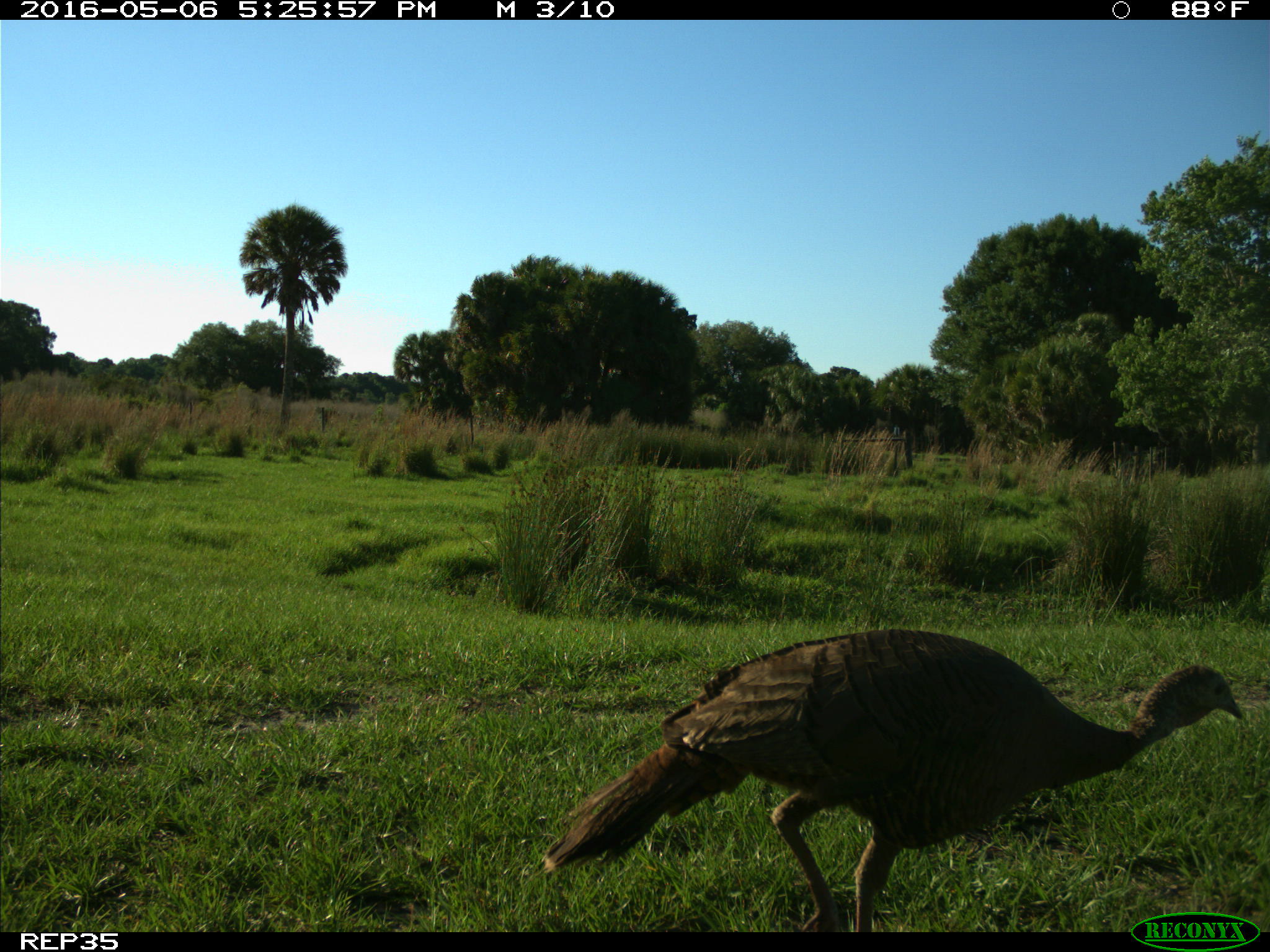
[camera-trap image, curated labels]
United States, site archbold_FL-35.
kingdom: Animalia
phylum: Chordata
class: Aves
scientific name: Aves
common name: birds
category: unidentified bird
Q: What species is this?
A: Unidentified bird (birds) (Aves).